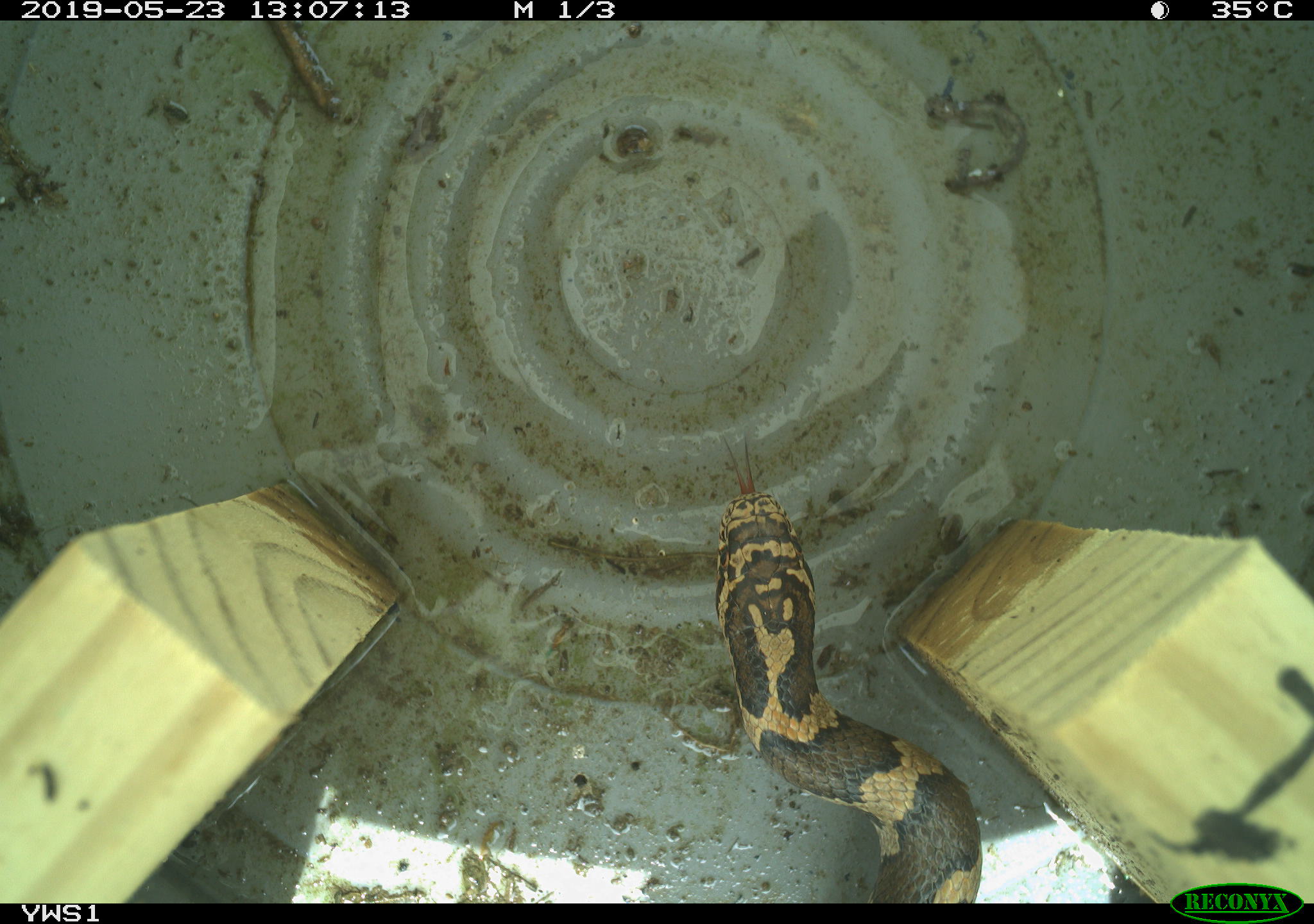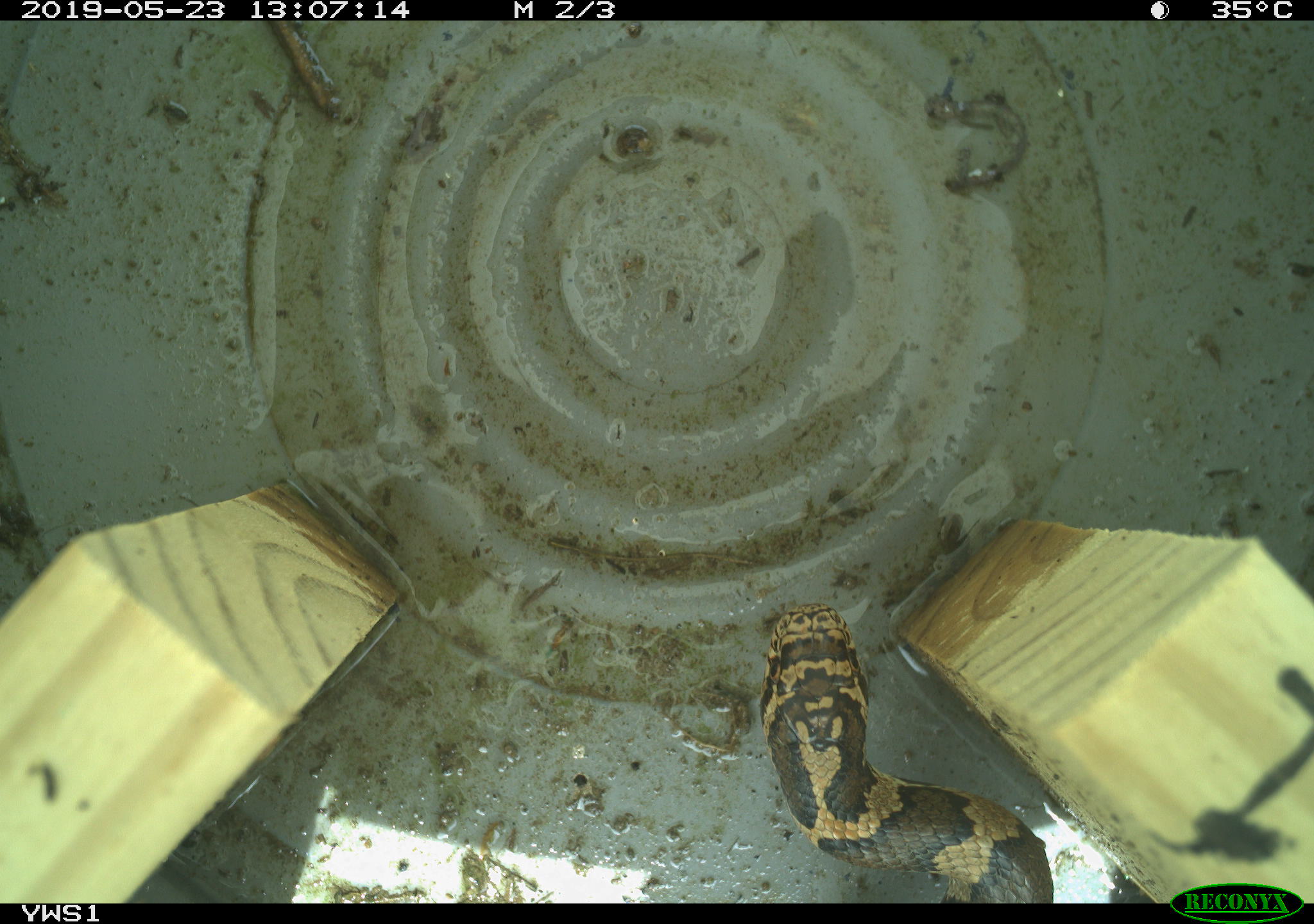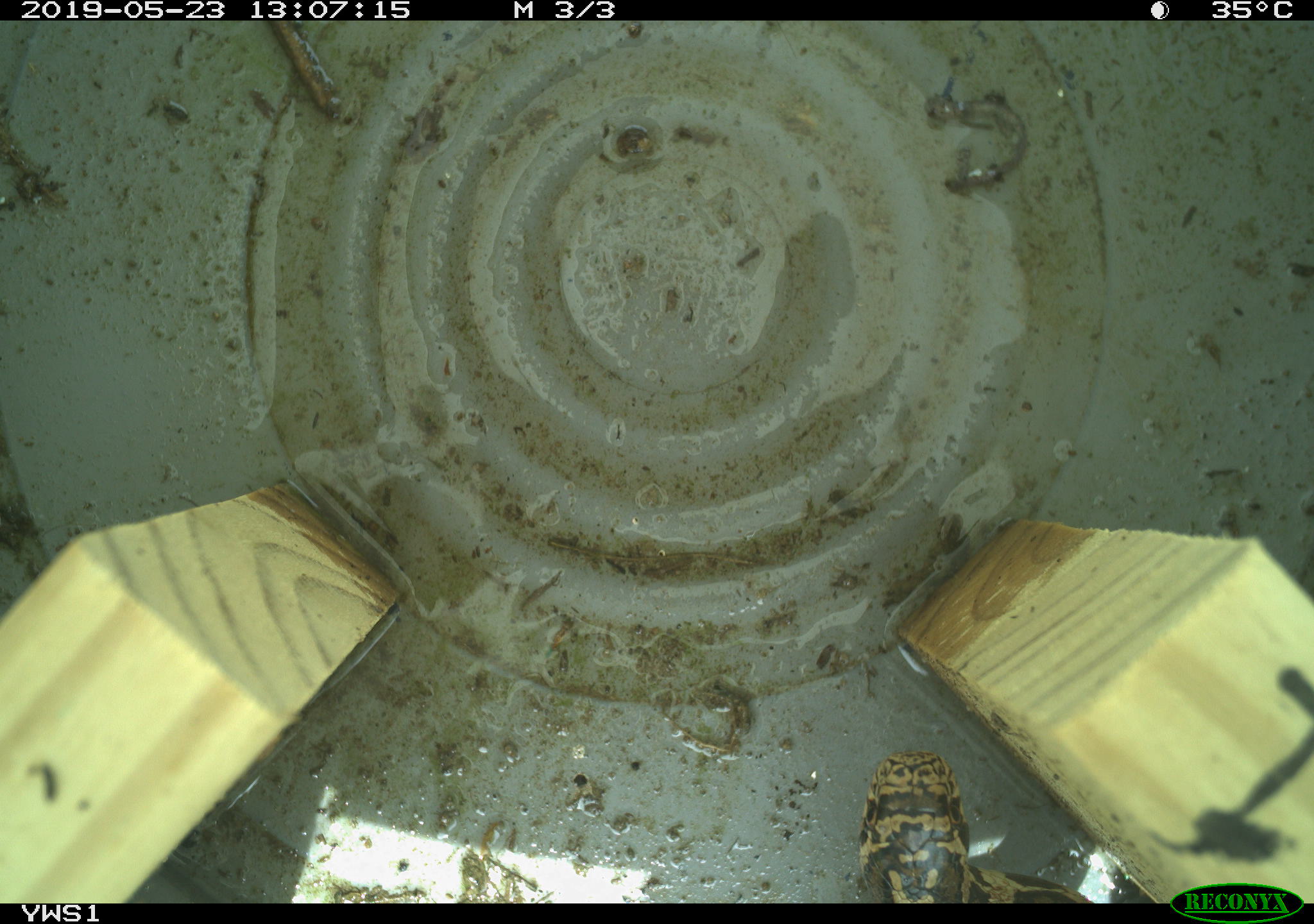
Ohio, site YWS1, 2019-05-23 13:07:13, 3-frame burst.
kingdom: Animalia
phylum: Chordata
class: Reptilia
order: Squamata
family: Colubridae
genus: Lampropeltis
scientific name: Lampropeltis triangulum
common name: eastern milksnake